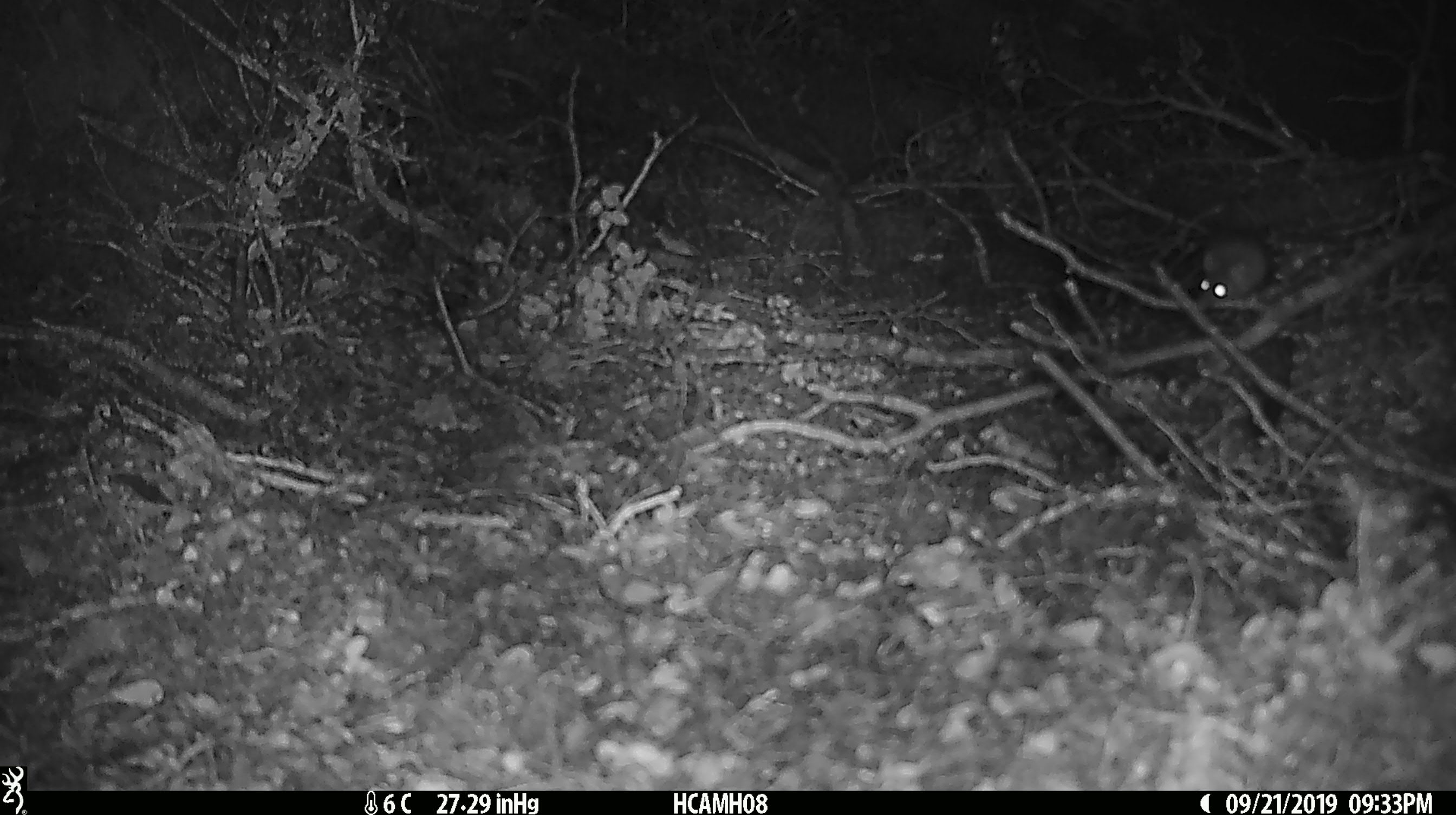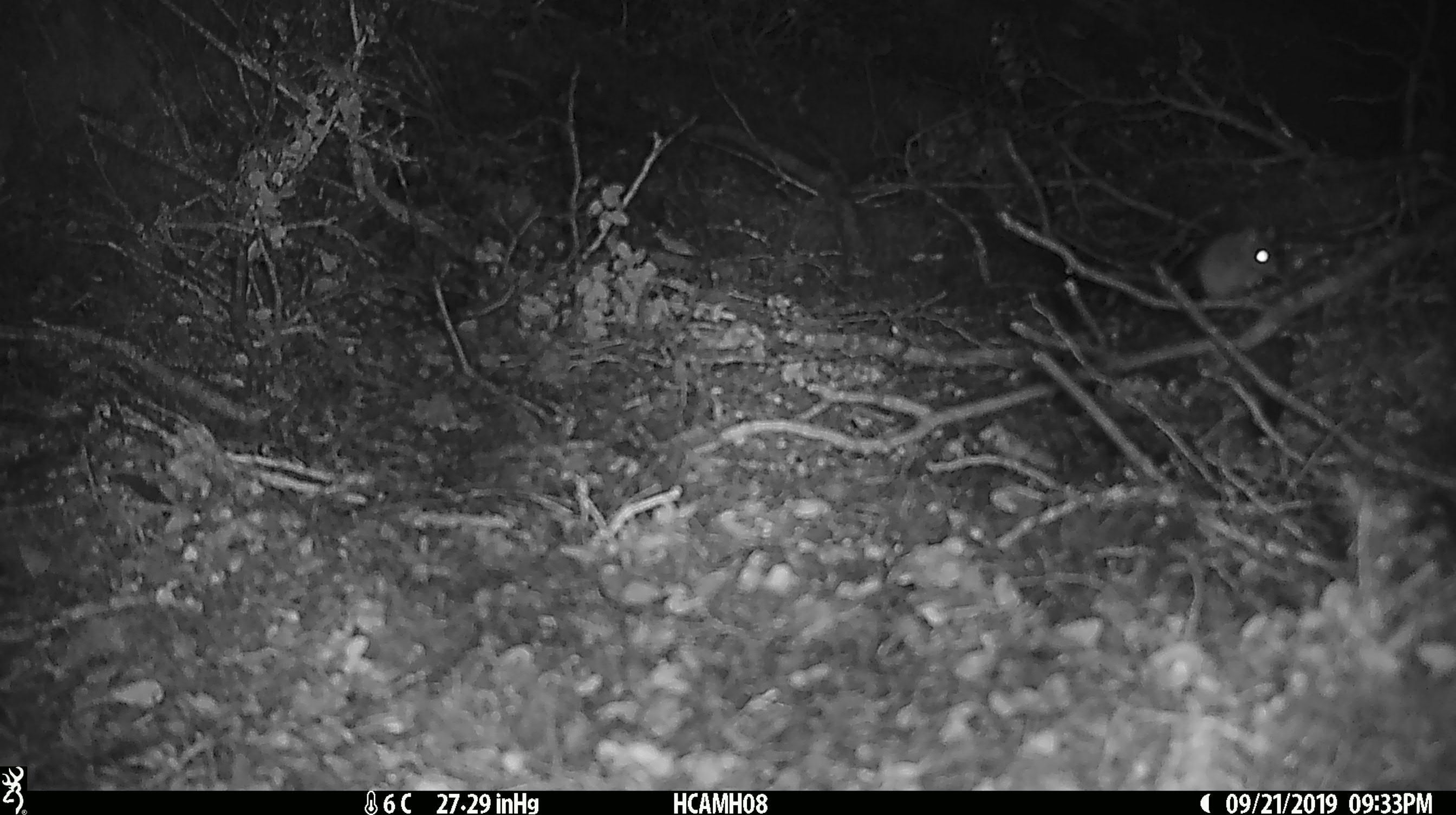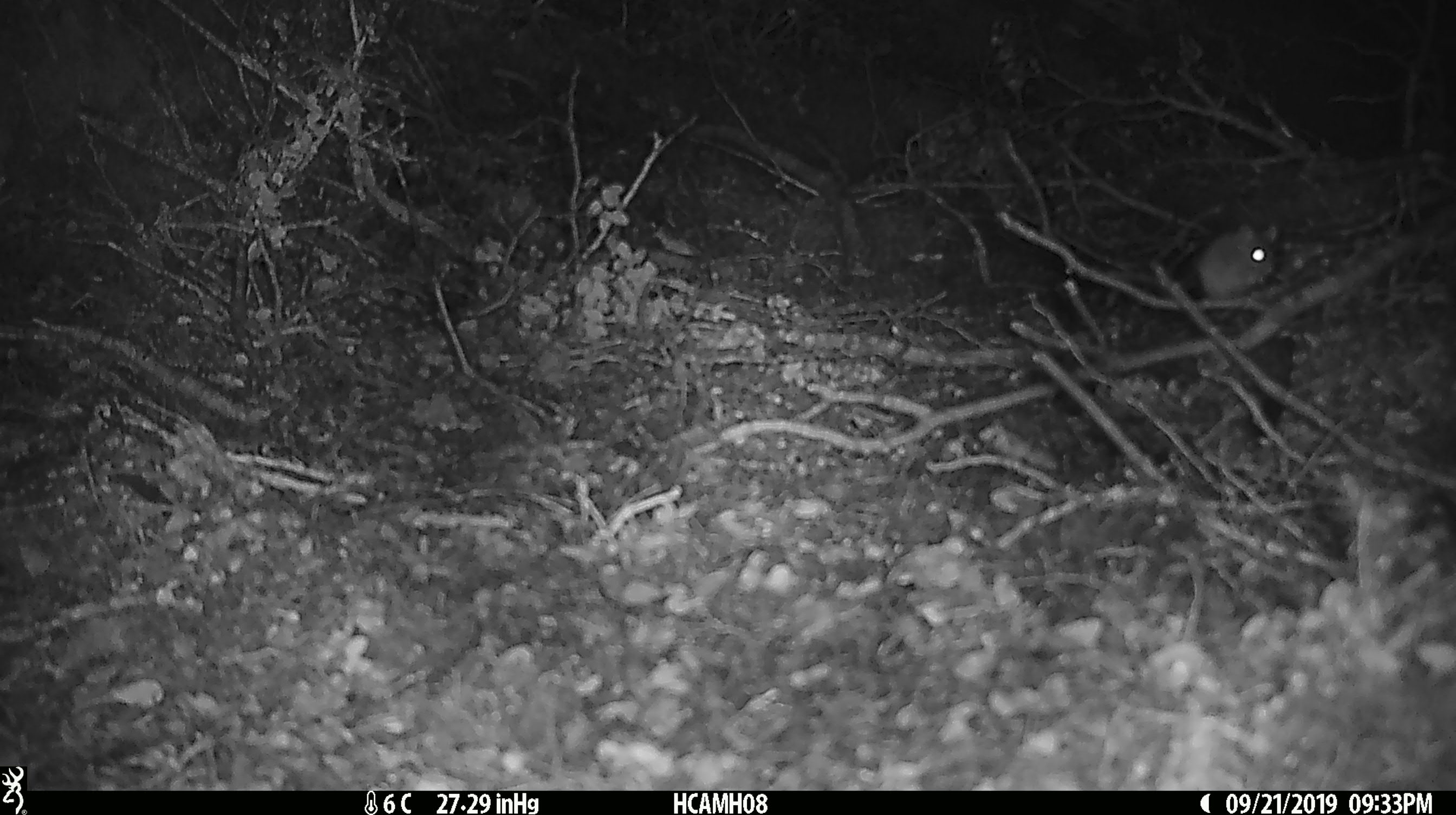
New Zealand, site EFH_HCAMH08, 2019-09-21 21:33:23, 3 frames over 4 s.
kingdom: Animalia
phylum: Chordata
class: Mammalia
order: Rodentia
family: Muridae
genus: Mus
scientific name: Mus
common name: mouse